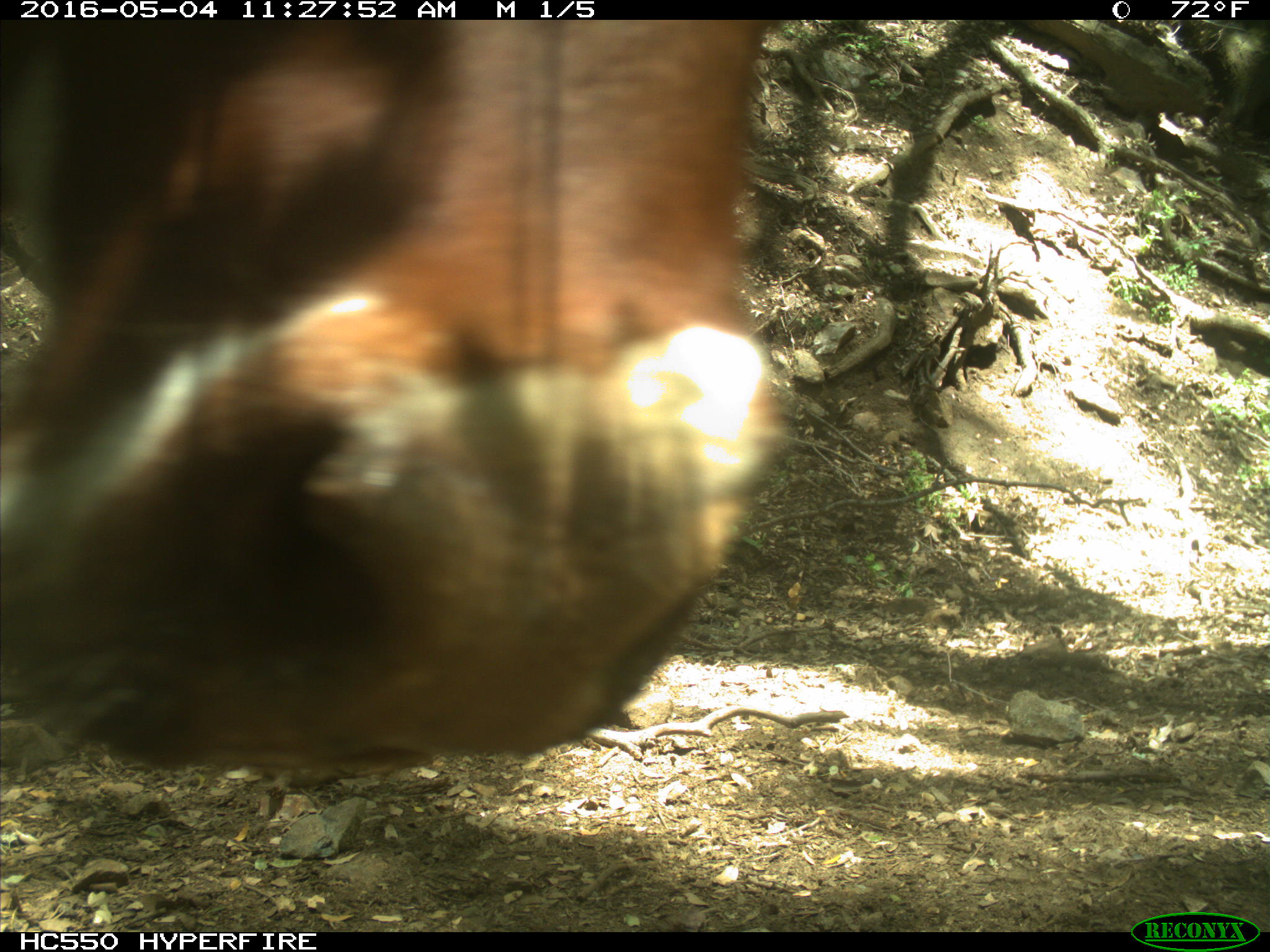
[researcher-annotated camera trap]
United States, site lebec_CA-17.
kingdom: Animalia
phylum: Chordata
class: Mammalia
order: Artiodactyla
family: Bovidae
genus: Bos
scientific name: Bos taurus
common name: domestic cow